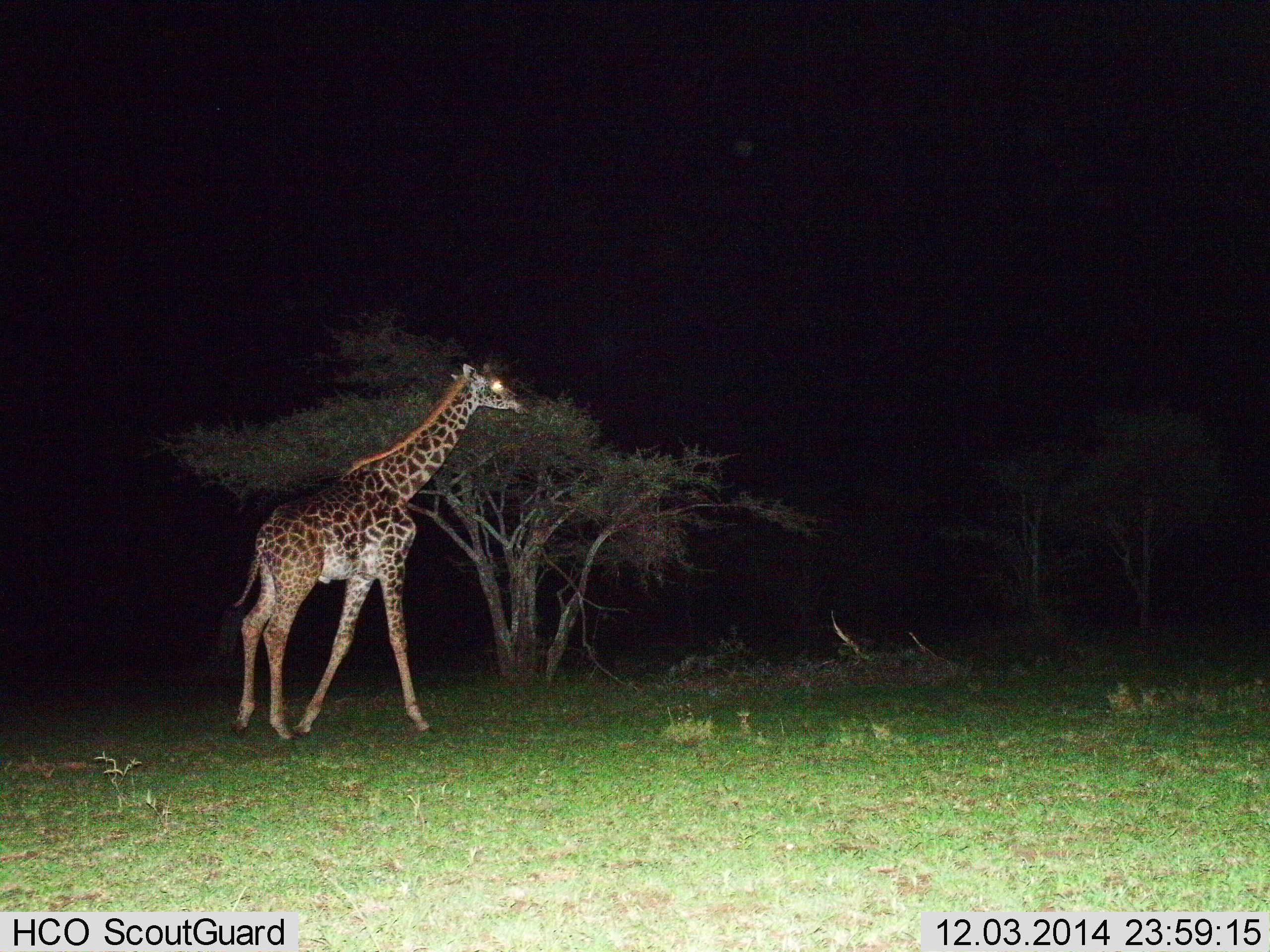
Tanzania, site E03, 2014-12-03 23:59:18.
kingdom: Animalia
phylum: Chordata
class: Mammalia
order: Artiodactyla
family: Giraffidae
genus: Giraffa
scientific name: Giraffa camelopardalis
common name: giraffe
Giraffe (Giraffa camelopardalis), count 1. Behavior (volunteer vote fractions): standing 10%, resting 0%, moving 80%, interacting 0%. Young present (vote fraction): 0%. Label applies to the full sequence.